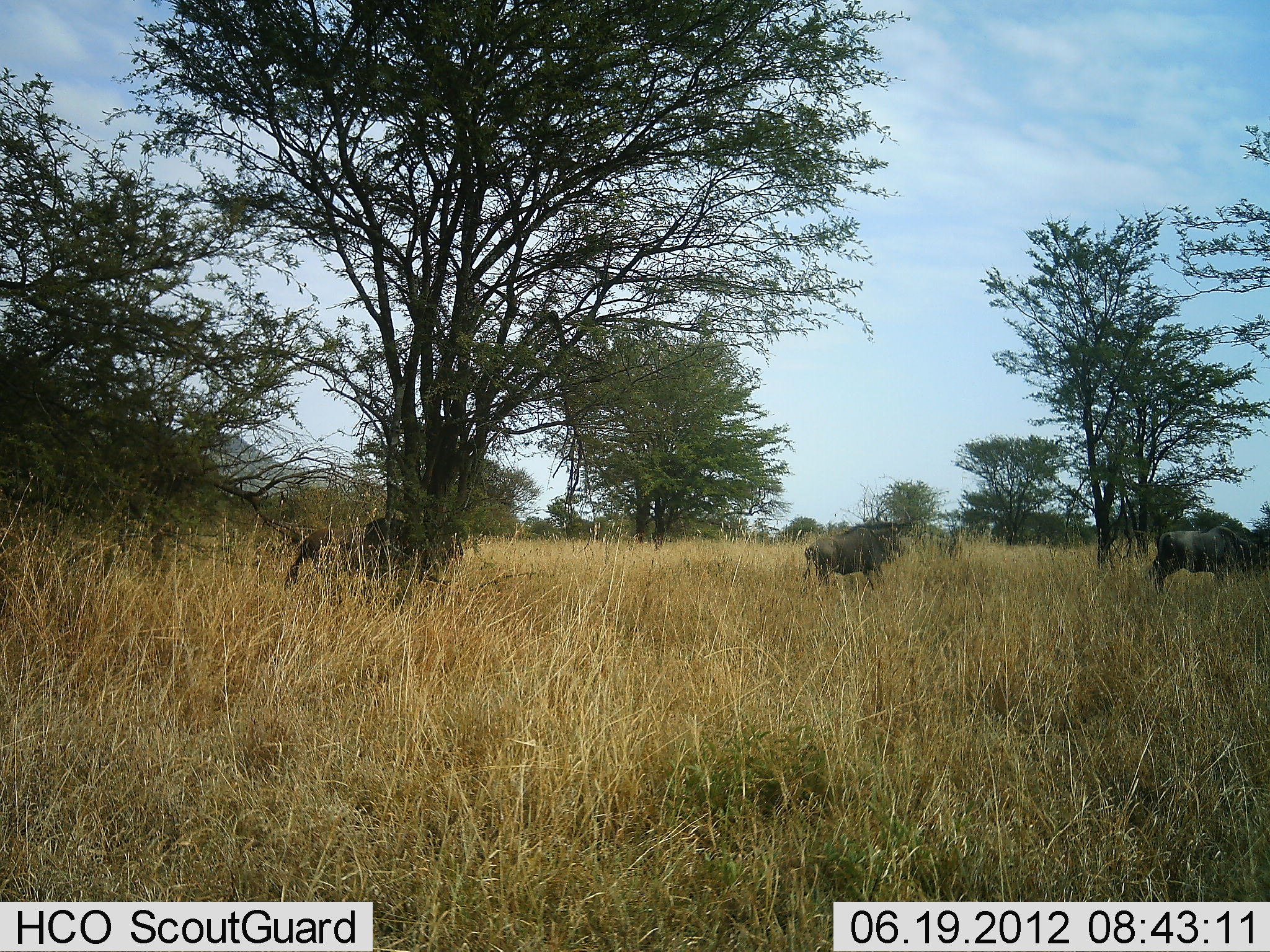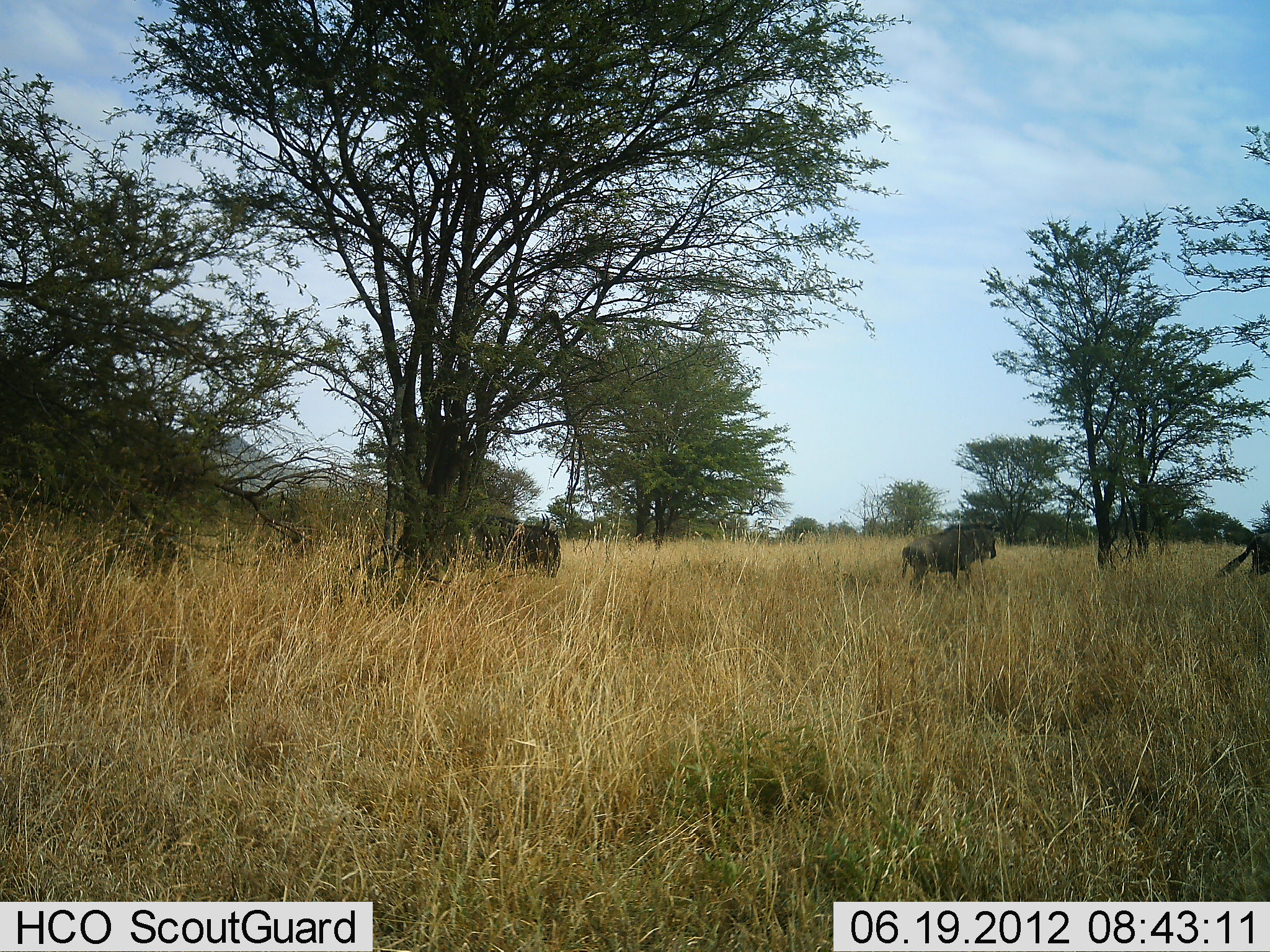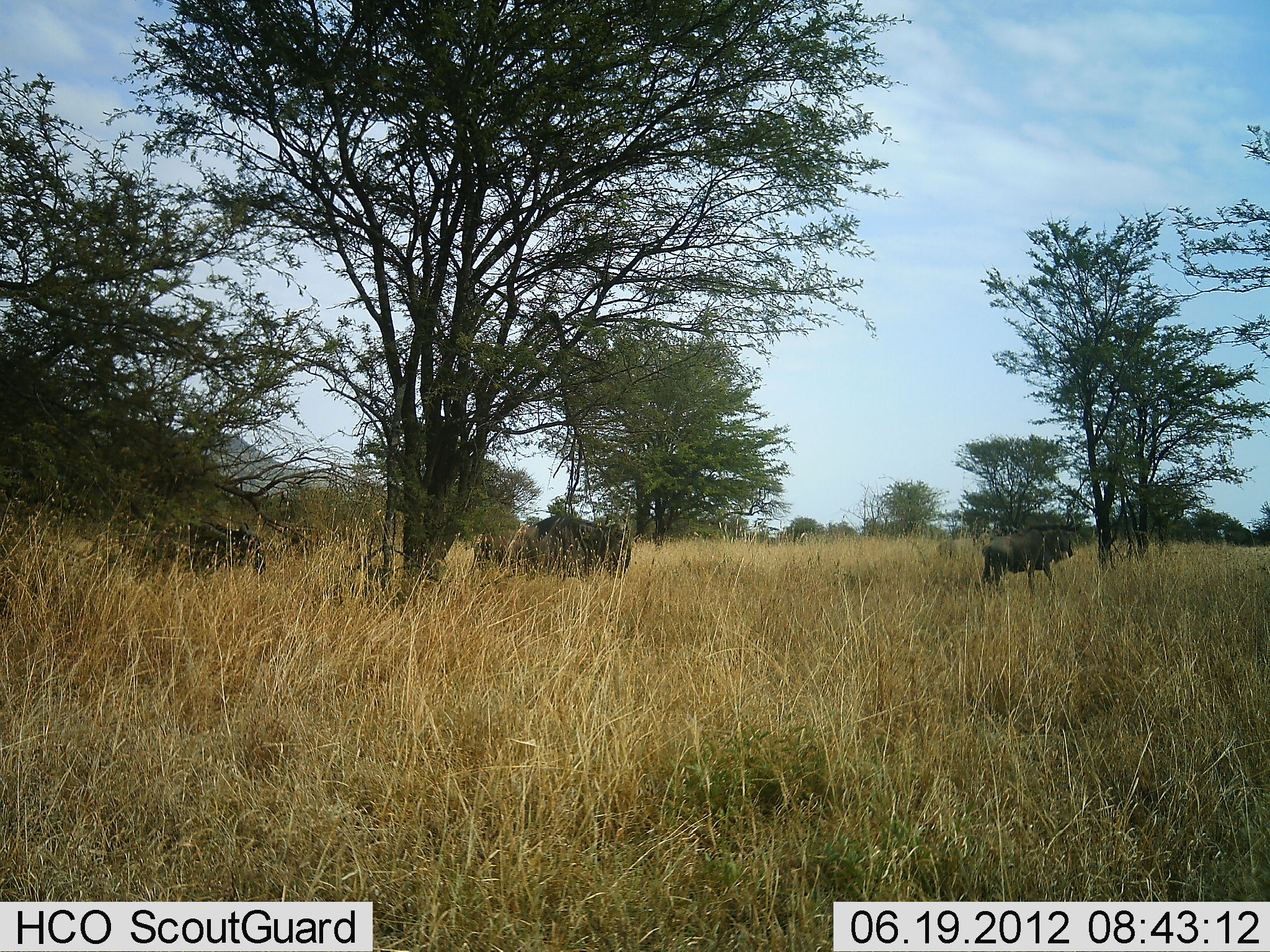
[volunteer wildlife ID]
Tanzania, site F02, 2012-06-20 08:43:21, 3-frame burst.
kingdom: Animalia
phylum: Chordata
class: Mammalia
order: Artiodactyla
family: Bovidae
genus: Connochaetes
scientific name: Connochaetes taurinus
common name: blue wildebeest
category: wildebeest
Wildebeest (blue wildebeest) (Connochaetes taurinus), count 4. Behavior (volunteer vote fractions): standing 0%, resting 0%, moving 100%, interacting 0%. Young present (vote fraction): 0%. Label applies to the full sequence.